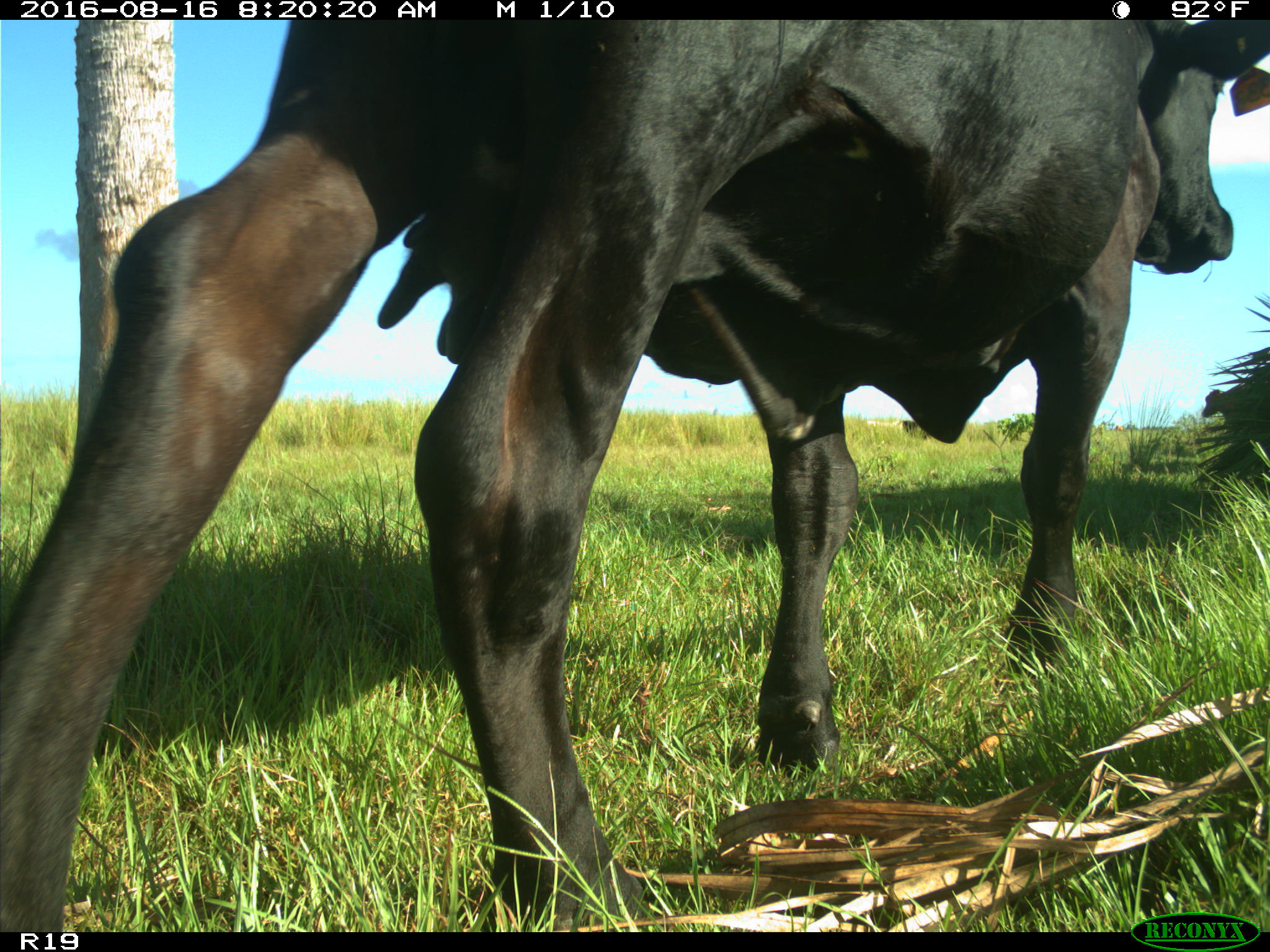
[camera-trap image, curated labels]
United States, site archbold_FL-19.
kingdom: Animalia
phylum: Chordata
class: Mammalia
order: Artiodactyla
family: Bovidae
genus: Bos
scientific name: Bos taurus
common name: domestic cow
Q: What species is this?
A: Bos taurus (domestic cow).